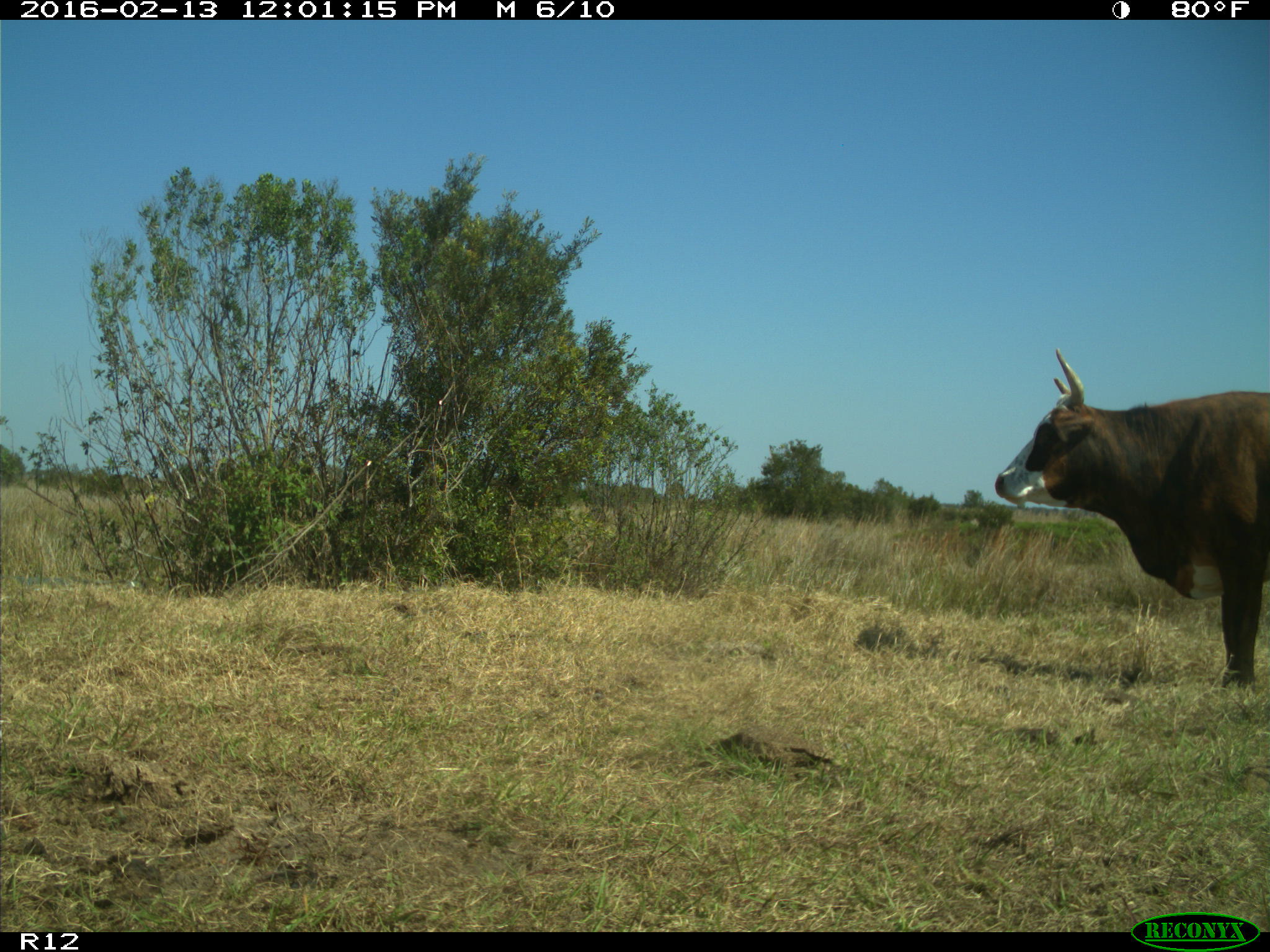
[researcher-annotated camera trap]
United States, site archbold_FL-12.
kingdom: Animalia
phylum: Chordata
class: Mammalia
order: Artiodactyla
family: Bovidae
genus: Bos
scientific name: Bos taurus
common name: domestic cow